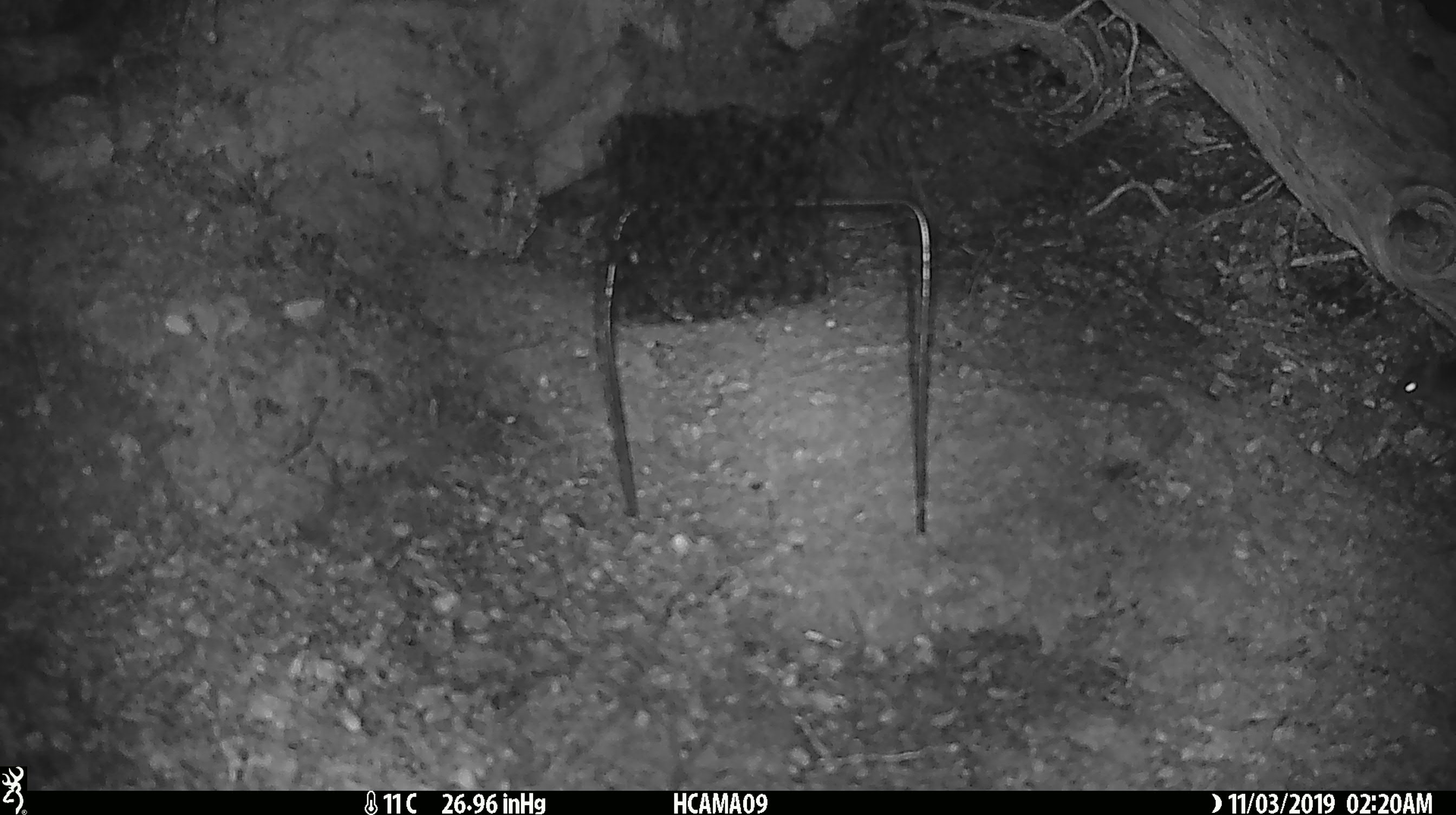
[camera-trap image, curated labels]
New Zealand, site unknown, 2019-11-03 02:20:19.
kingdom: Animalia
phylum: Chordata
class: Mammalia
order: Rodentia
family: Muridae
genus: Mus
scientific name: Mus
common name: mouse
Mouse (Mus).